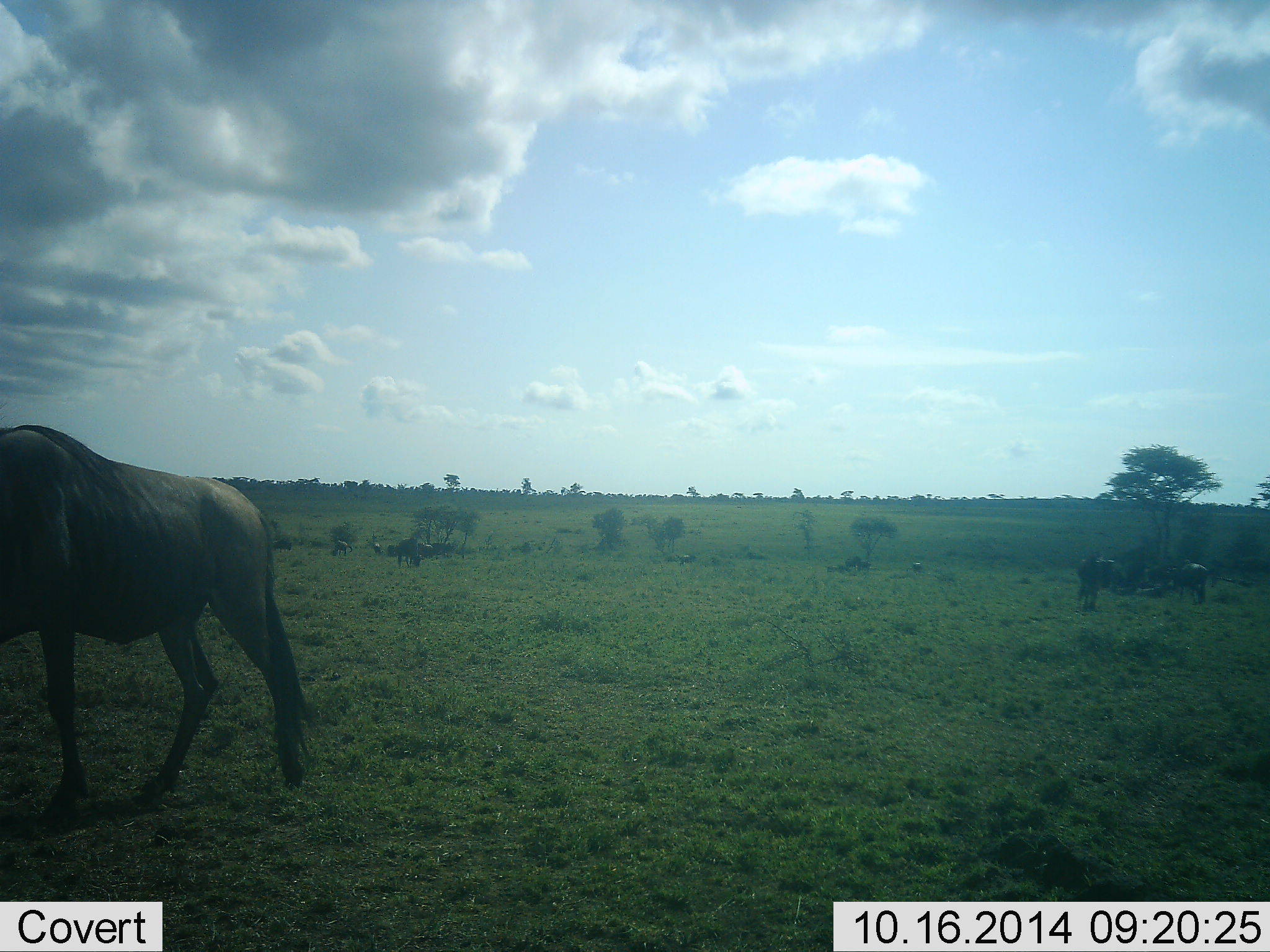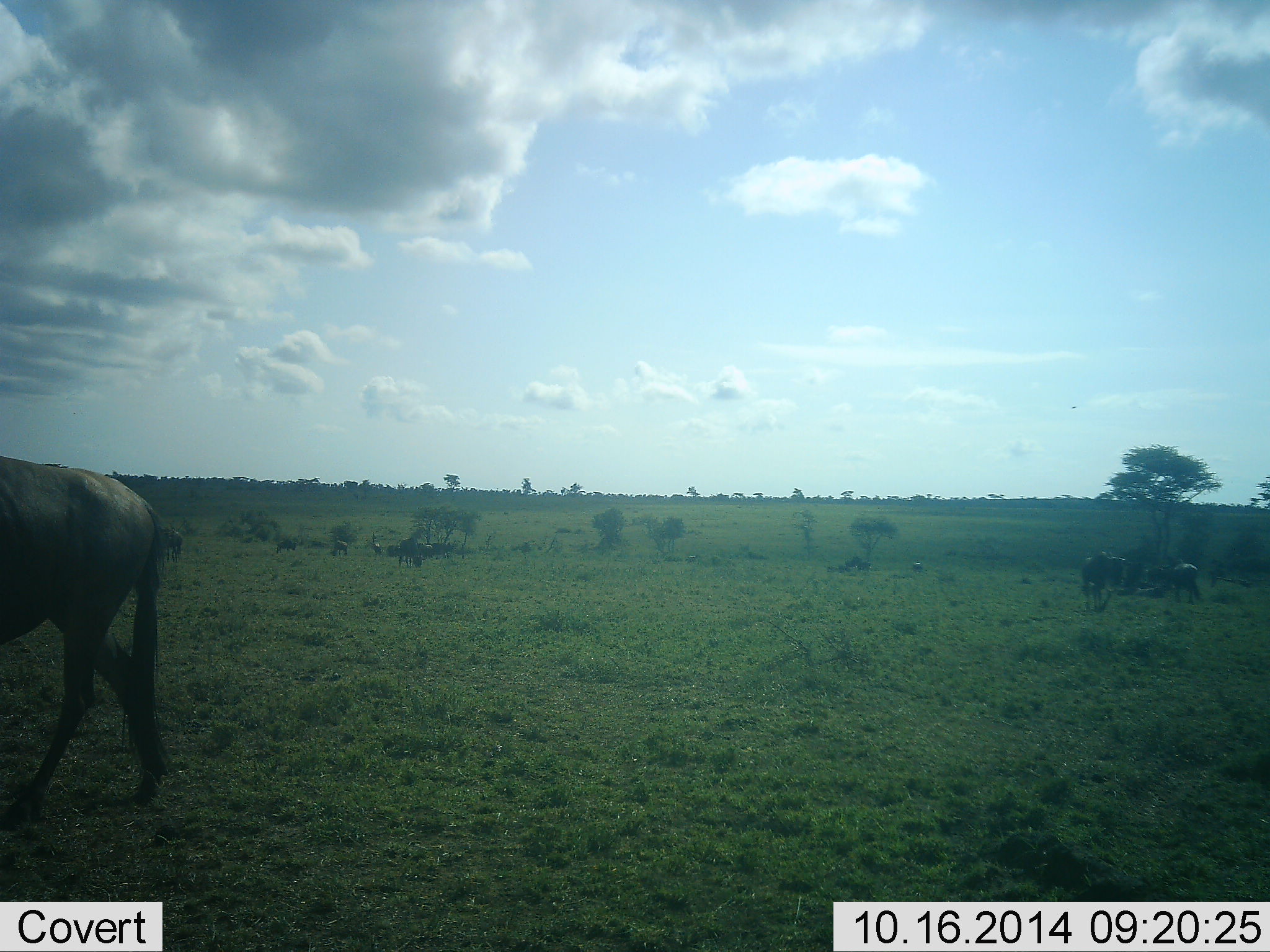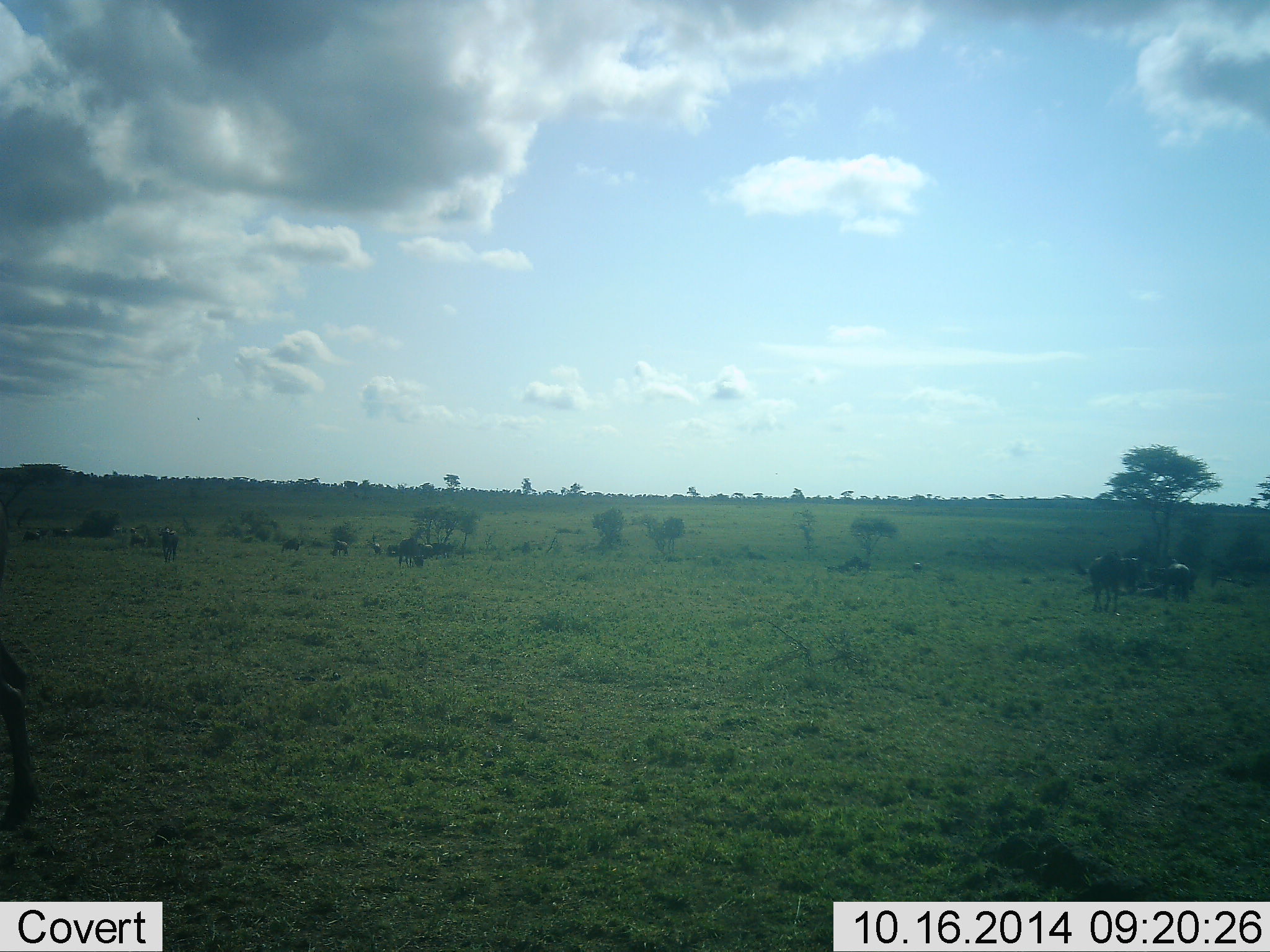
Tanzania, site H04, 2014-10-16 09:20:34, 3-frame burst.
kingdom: Animalia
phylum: Chordata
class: Mammalia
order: Artiodactyla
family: Bovidae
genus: Connochaetes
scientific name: Connochaetes taurinus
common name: blue wildebeest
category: wildebeest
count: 10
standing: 20%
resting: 20%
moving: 100%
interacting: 0%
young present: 0%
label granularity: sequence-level